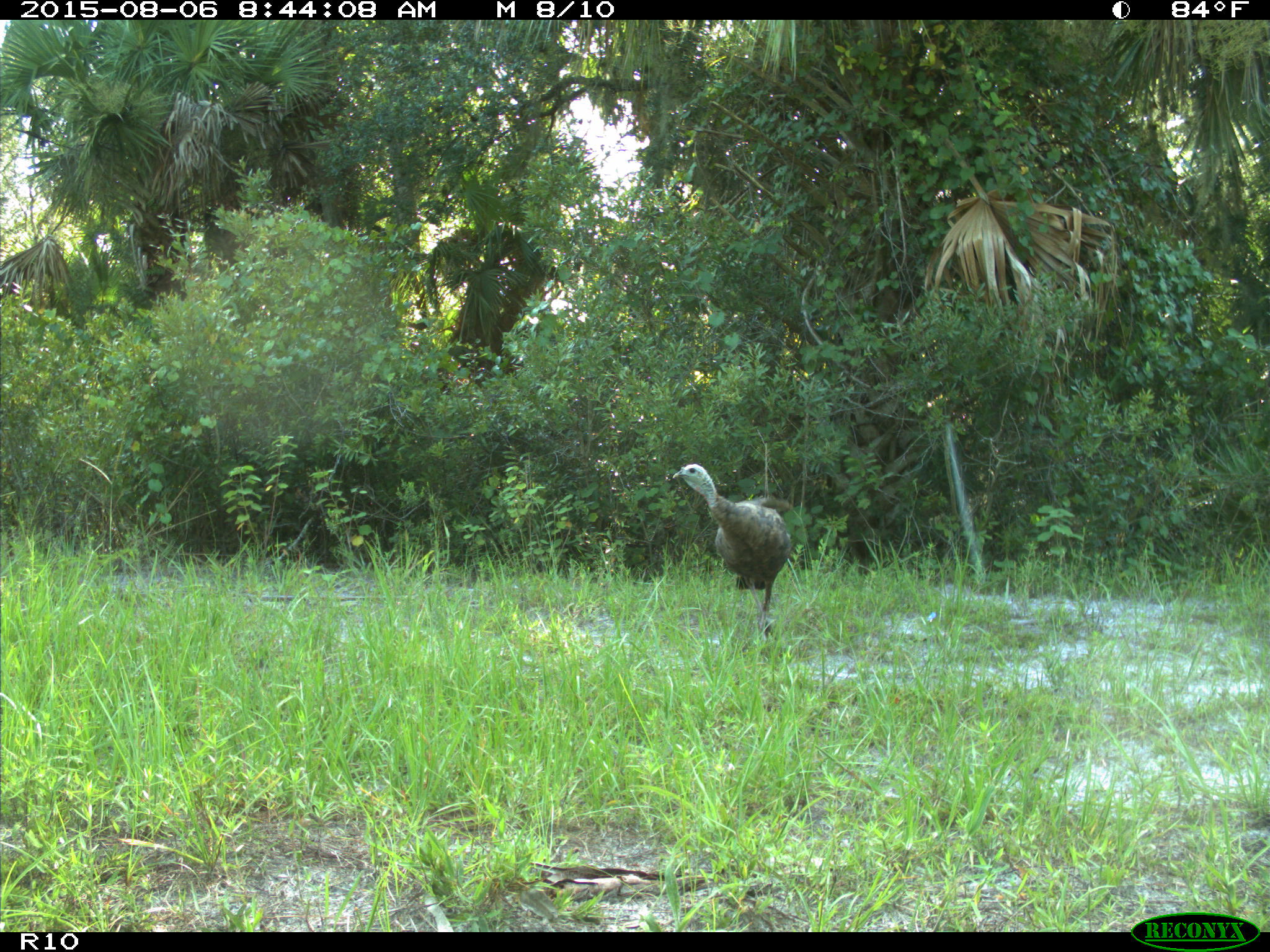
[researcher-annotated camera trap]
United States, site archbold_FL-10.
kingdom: Animalia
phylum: Chordata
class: Aves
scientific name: Aves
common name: birds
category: unidentified bird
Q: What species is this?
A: Unidentified bird (birds) (Aves).